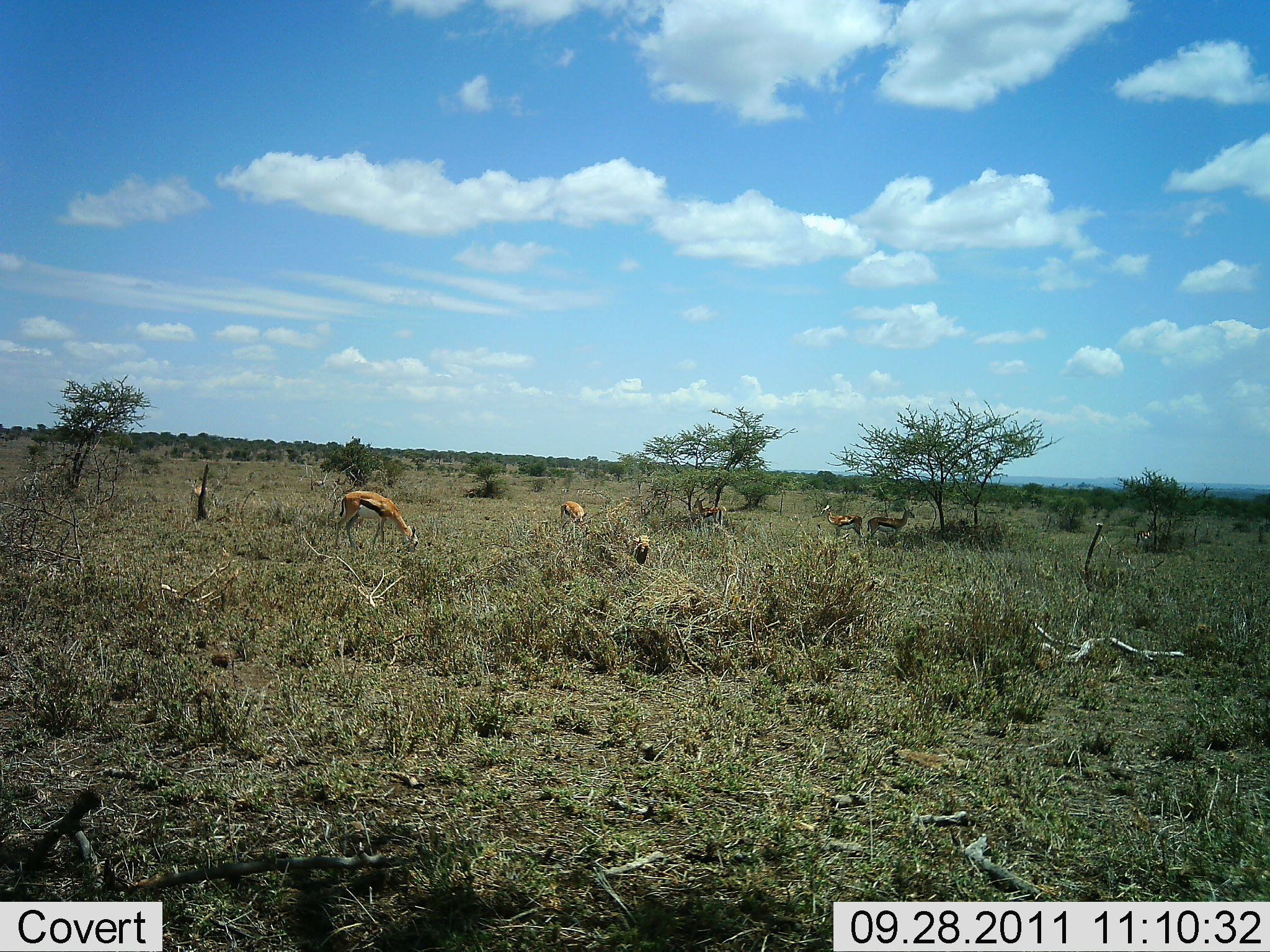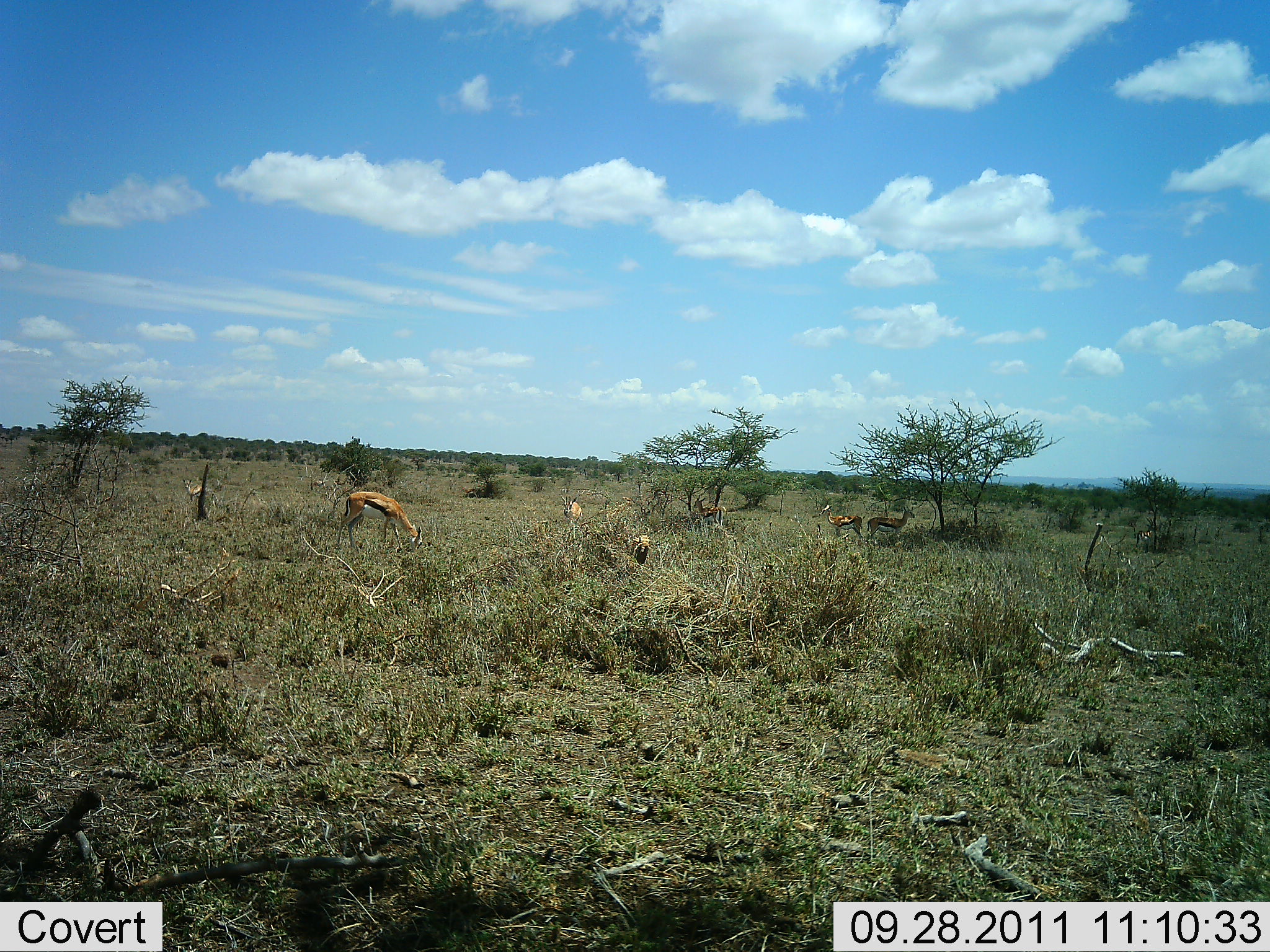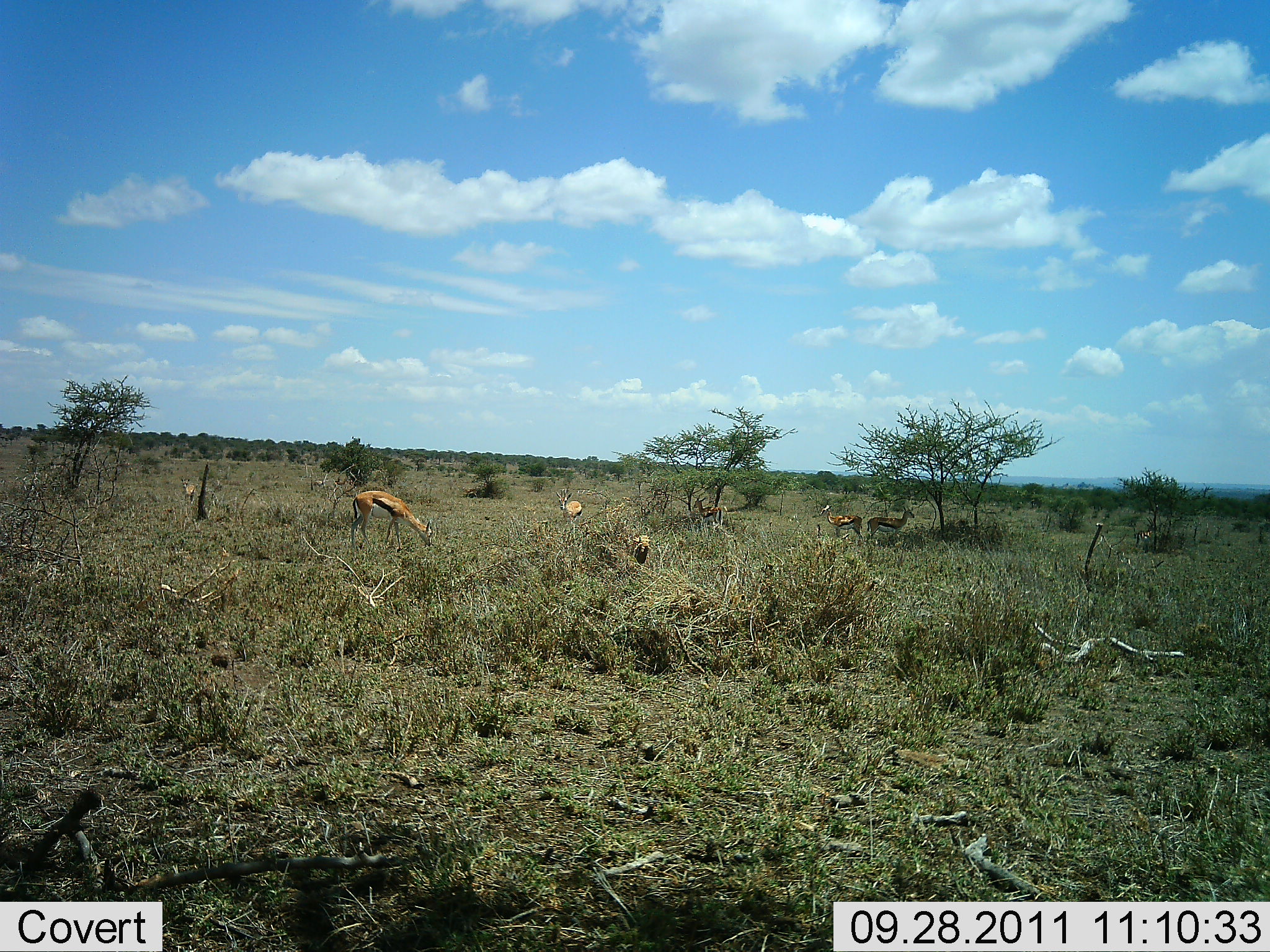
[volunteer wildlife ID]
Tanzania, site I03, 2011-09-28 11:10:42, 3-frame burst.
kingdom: Animalia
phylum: Chordata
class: Mammalia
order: Artiodactyla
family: Bovidae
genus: Eudorcas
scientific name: Eudorcas thomsonii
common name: thomson's gazelle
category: gazellethomsons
Gazellethomsons (thomson's gazelle) (Eudorcas thomsonii), count 7. Behavior (volunteer vote fractions): standing 80%, resting 10%, moving 10%, interacting 0%. Young present (vote fraction): 0%. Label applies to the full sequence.